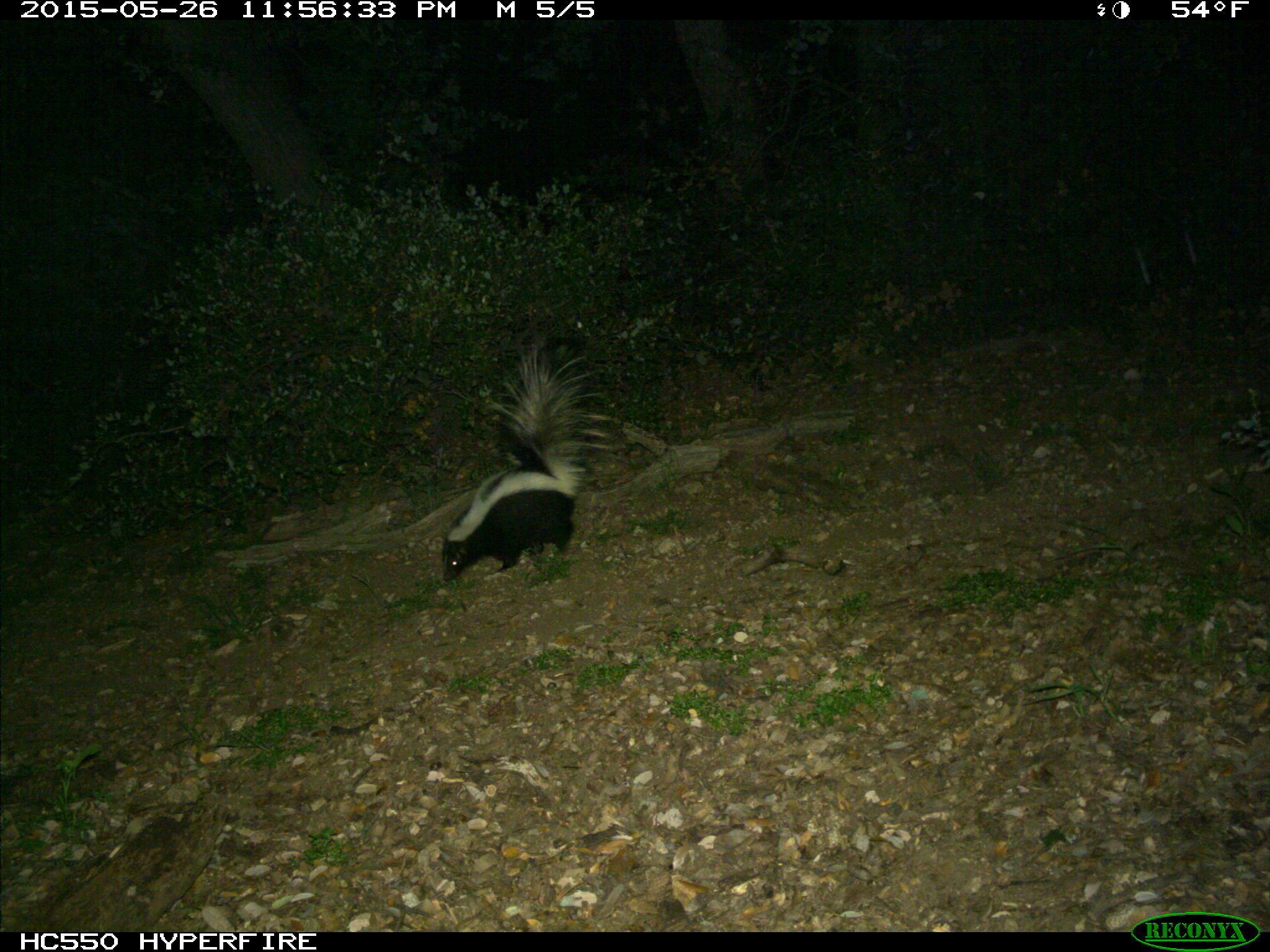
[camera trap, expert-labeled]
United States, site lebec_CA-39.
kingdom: Animalia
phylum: Chordata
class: Mammalia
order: Carnivora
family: Mephitidae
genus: Mephitis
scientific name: Mephitis mephitis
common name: striped skunk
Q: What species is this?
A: Mephitis mephitis (striped skunk).